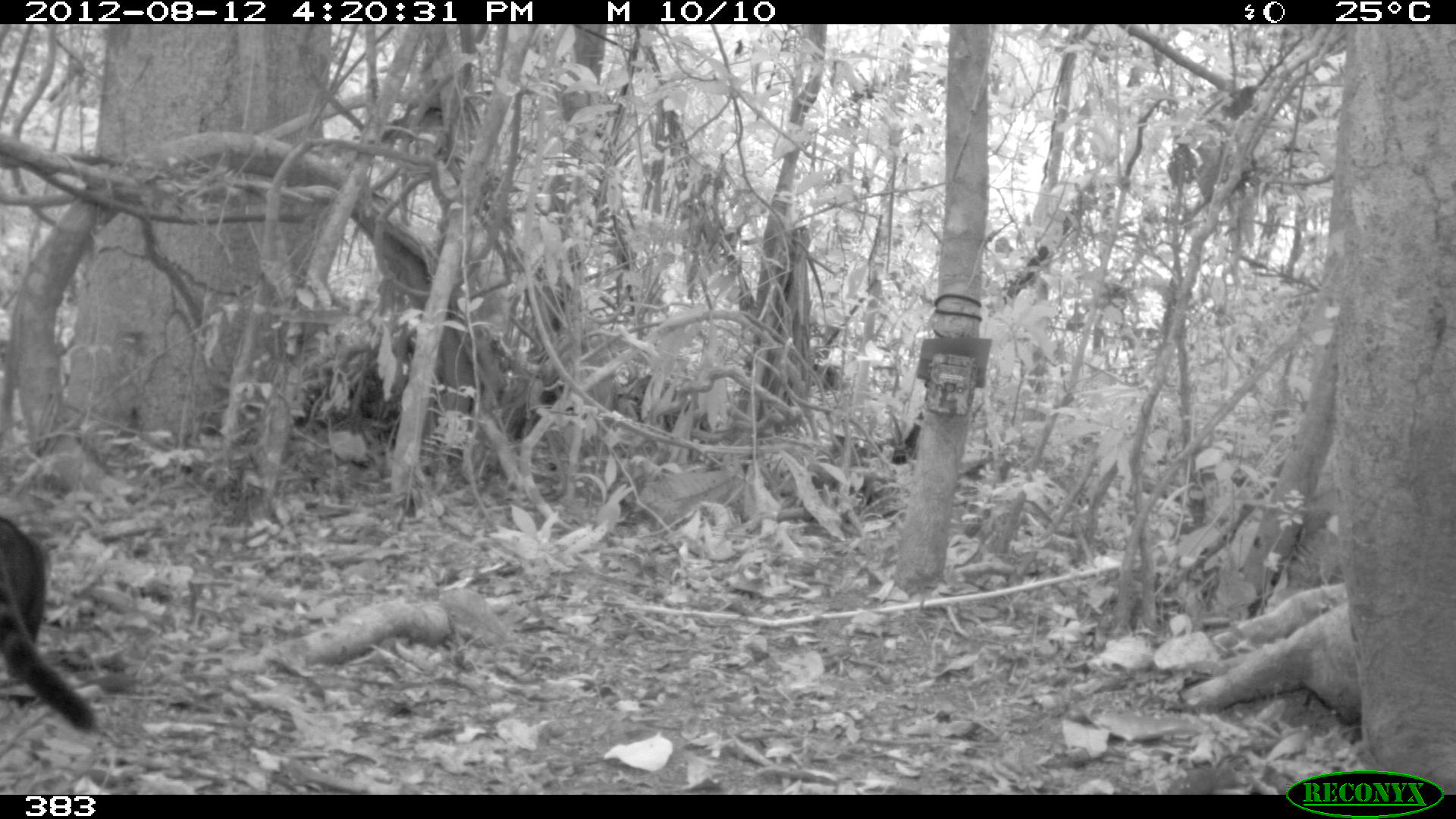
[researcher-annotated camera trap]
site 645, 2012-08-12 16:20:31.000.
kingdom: Animalia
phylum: Chordata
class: Mammalia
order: Carnivora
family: Procyonidae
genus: Nasua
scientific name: Nasua nasua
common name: south american coati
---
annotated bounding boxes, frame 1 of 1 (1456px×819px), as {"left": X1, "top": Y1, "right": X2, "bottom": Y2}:
nasua nasua: {"left": 0, "top": 514, "right": 96, "bottom": 733}